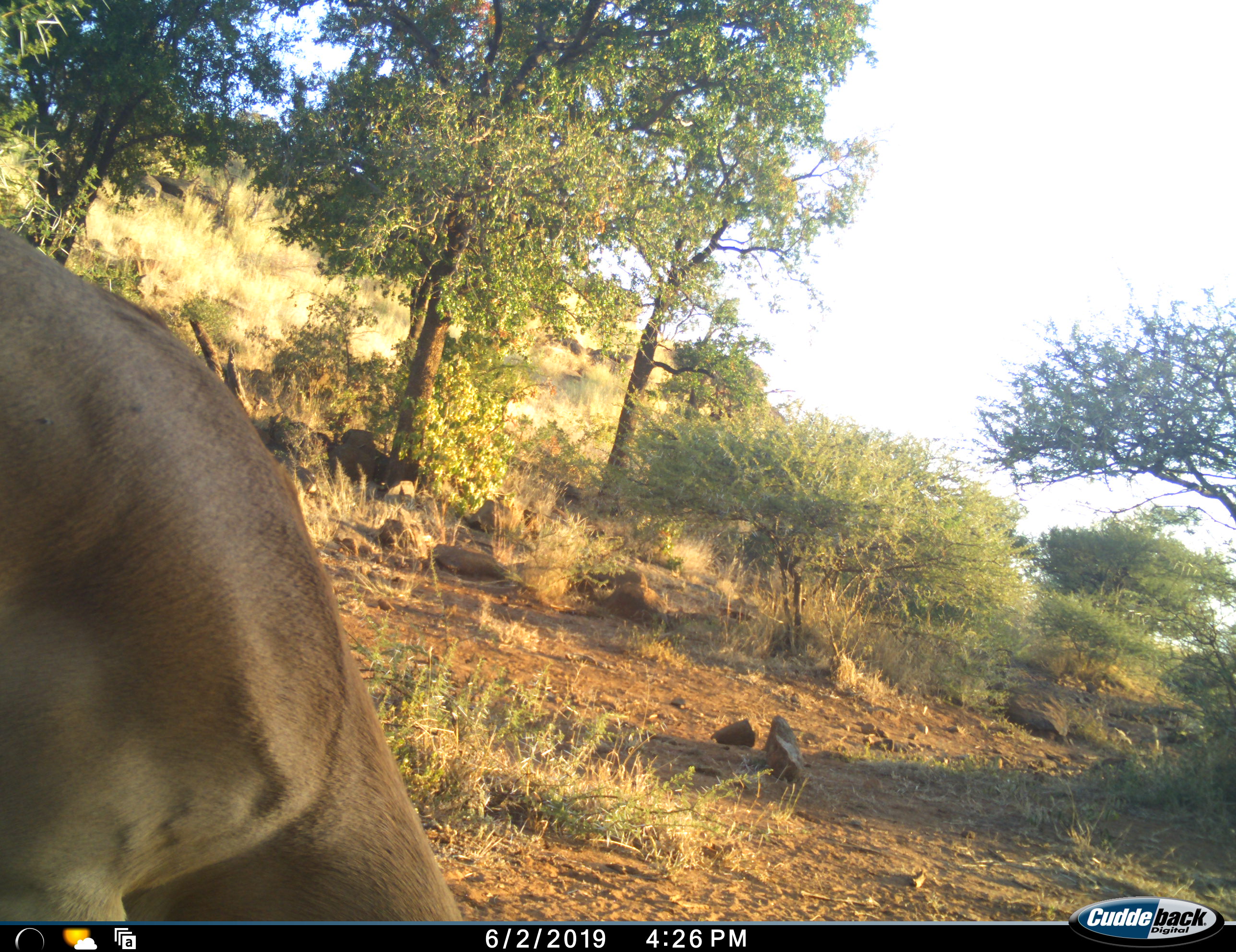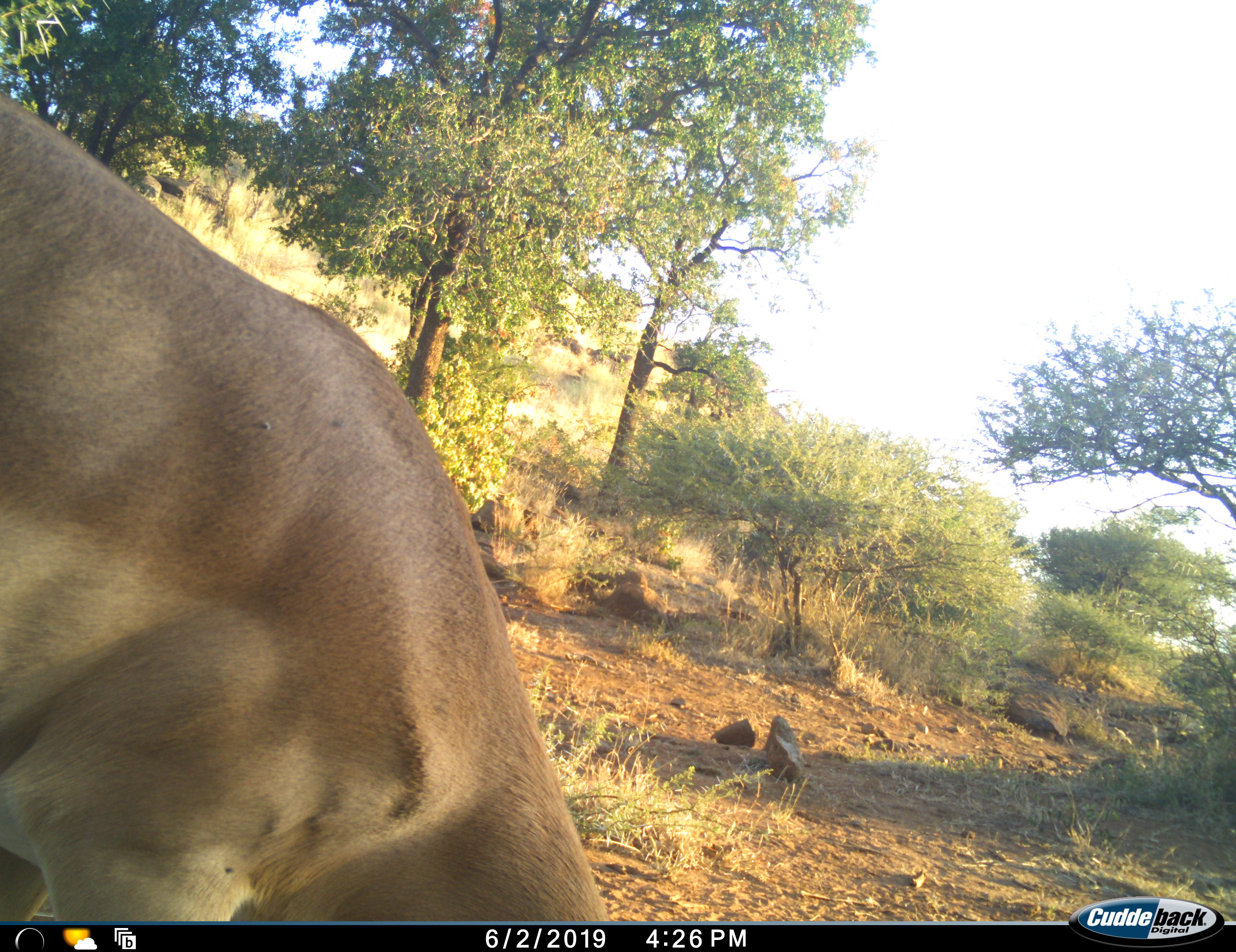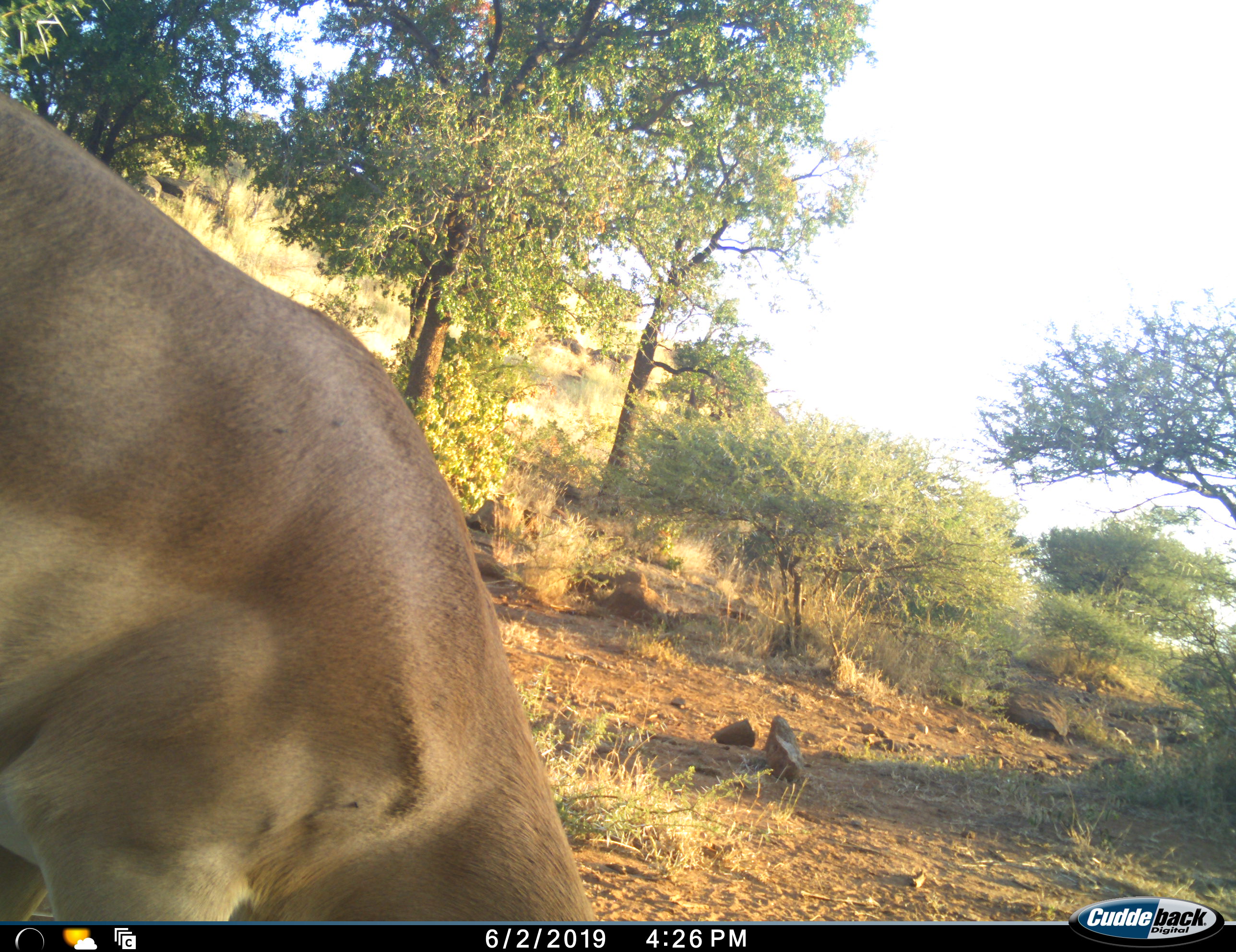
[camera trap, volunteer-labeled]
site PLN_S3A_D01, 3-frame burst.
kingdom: Animalia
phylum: Chordata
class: Mammalia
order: Artiodactyla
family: Bovidae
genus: Aepyceros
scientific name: Aepyceros melampus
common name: impala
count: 1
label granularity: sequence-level